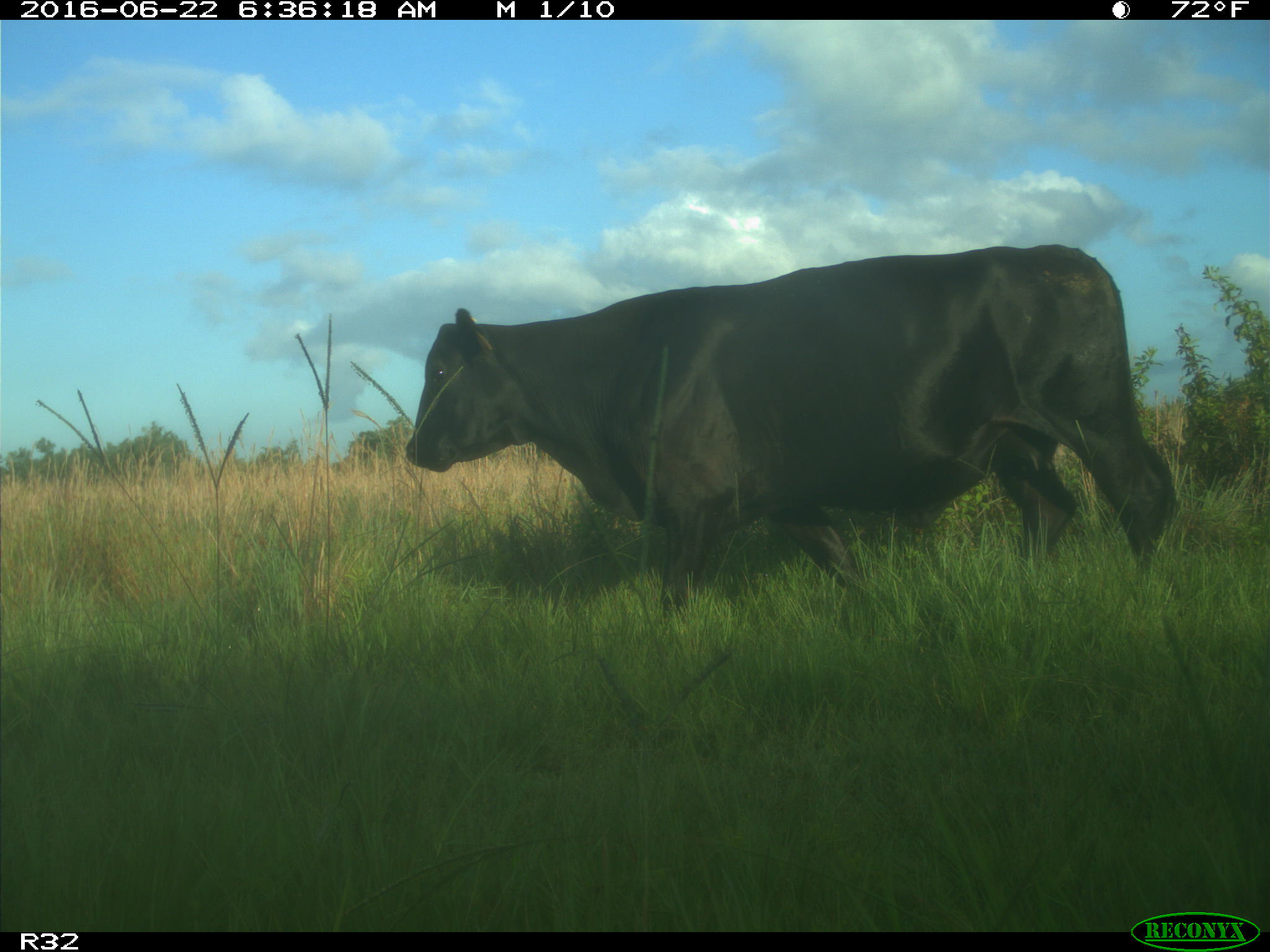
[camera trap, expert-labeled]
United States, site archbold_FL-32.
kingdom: Animalia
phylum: Chordata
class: Mammalia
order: Artiodactyla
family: Bovidae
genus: Bos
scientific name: Bos taurus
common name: domestic cow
Bos taurus (domestic cow).